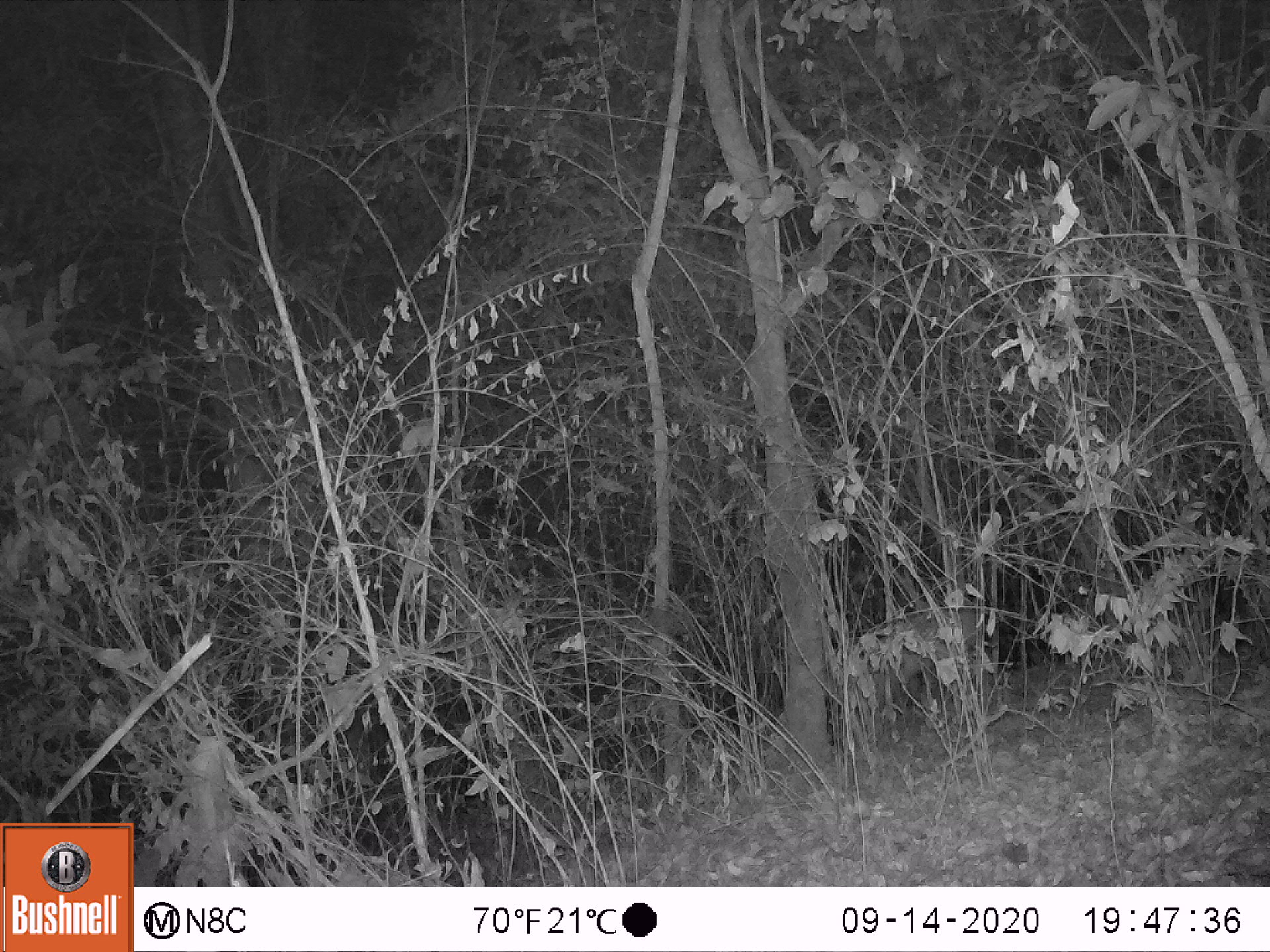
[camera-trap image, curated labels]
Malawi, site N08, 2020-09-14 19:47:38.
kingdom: Animalia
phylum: Chordata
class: Mammalia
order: Artiodactyla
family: Bovidae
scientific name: Antilopinae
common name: small antelope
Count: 1.